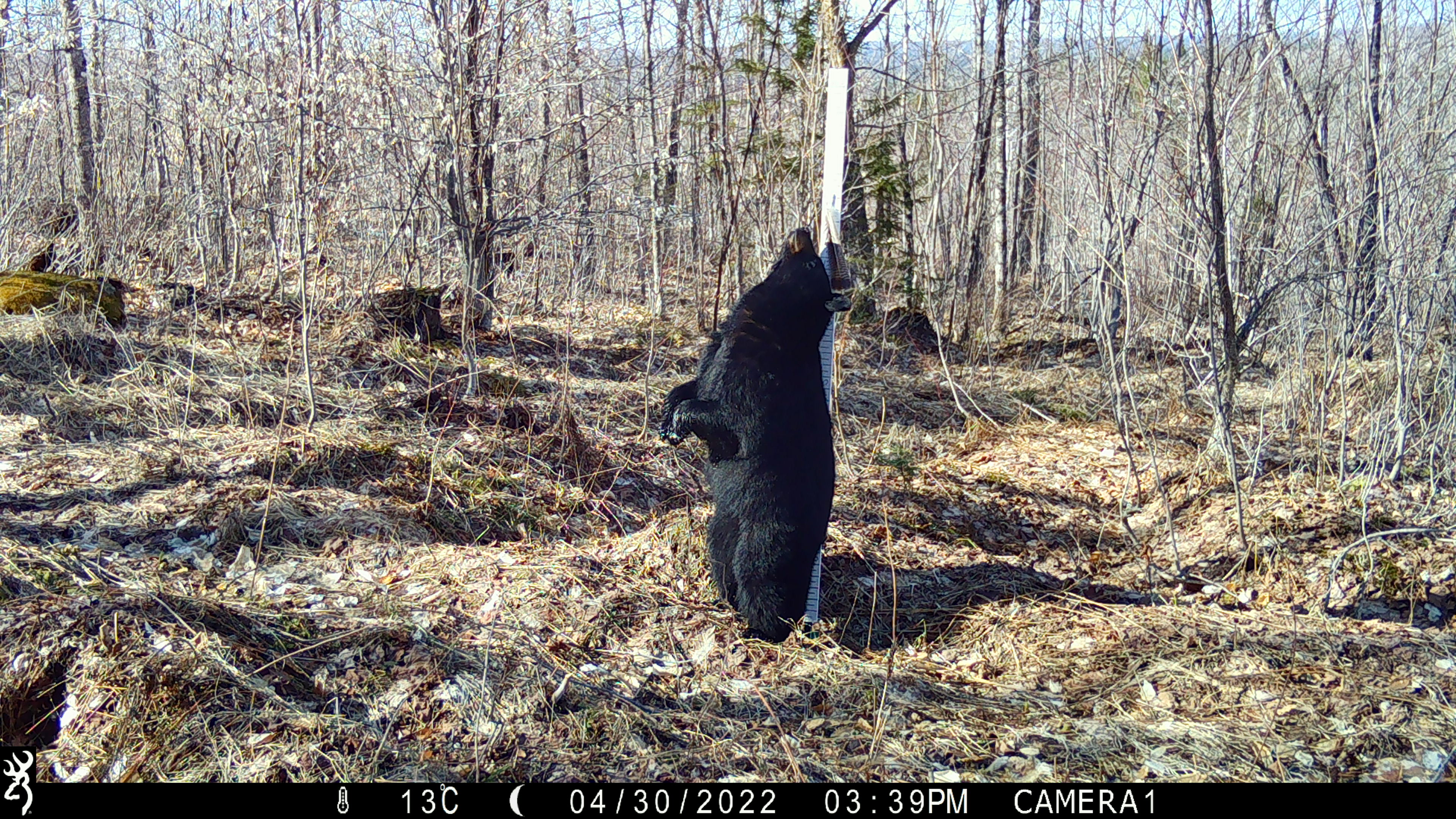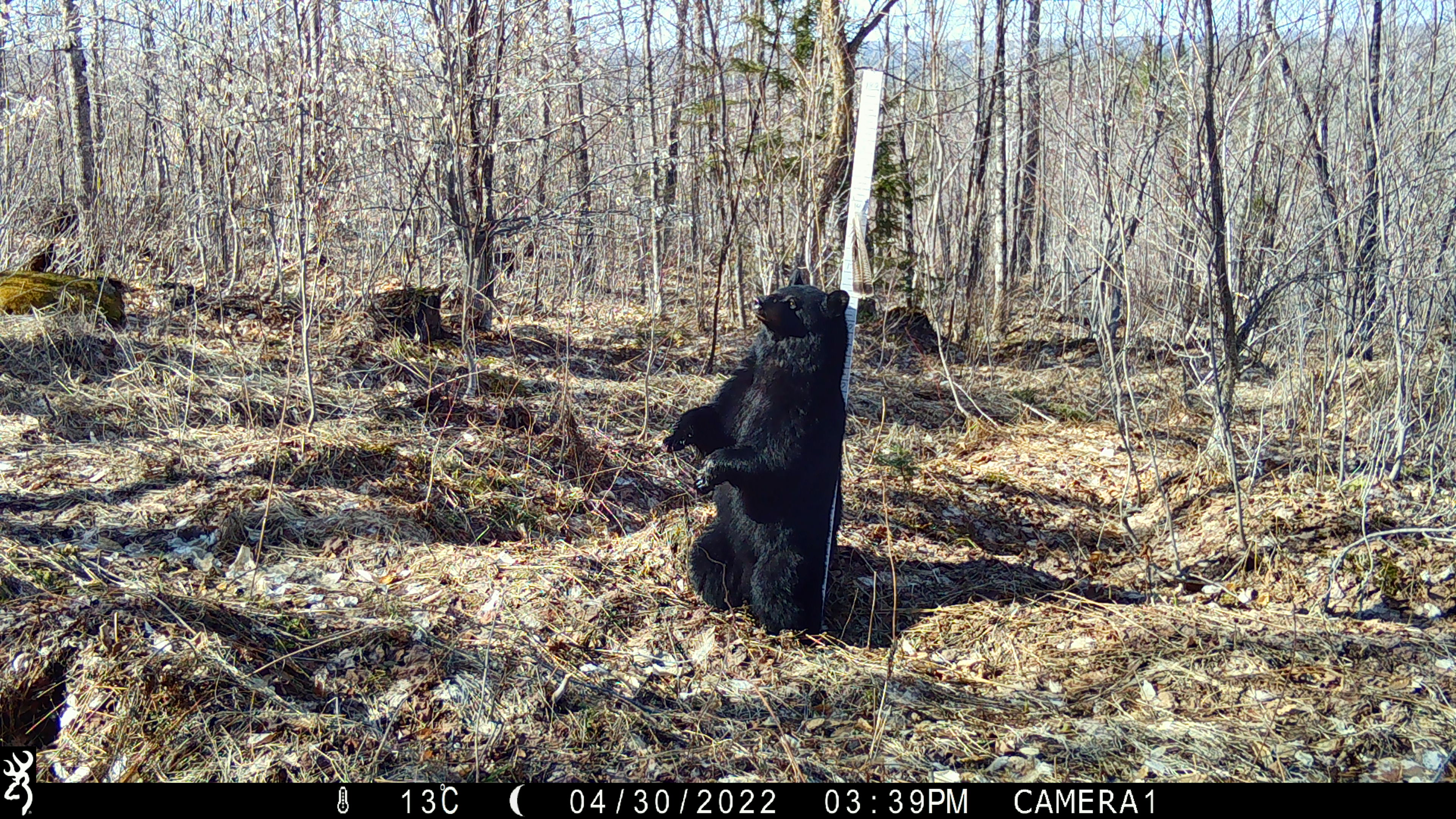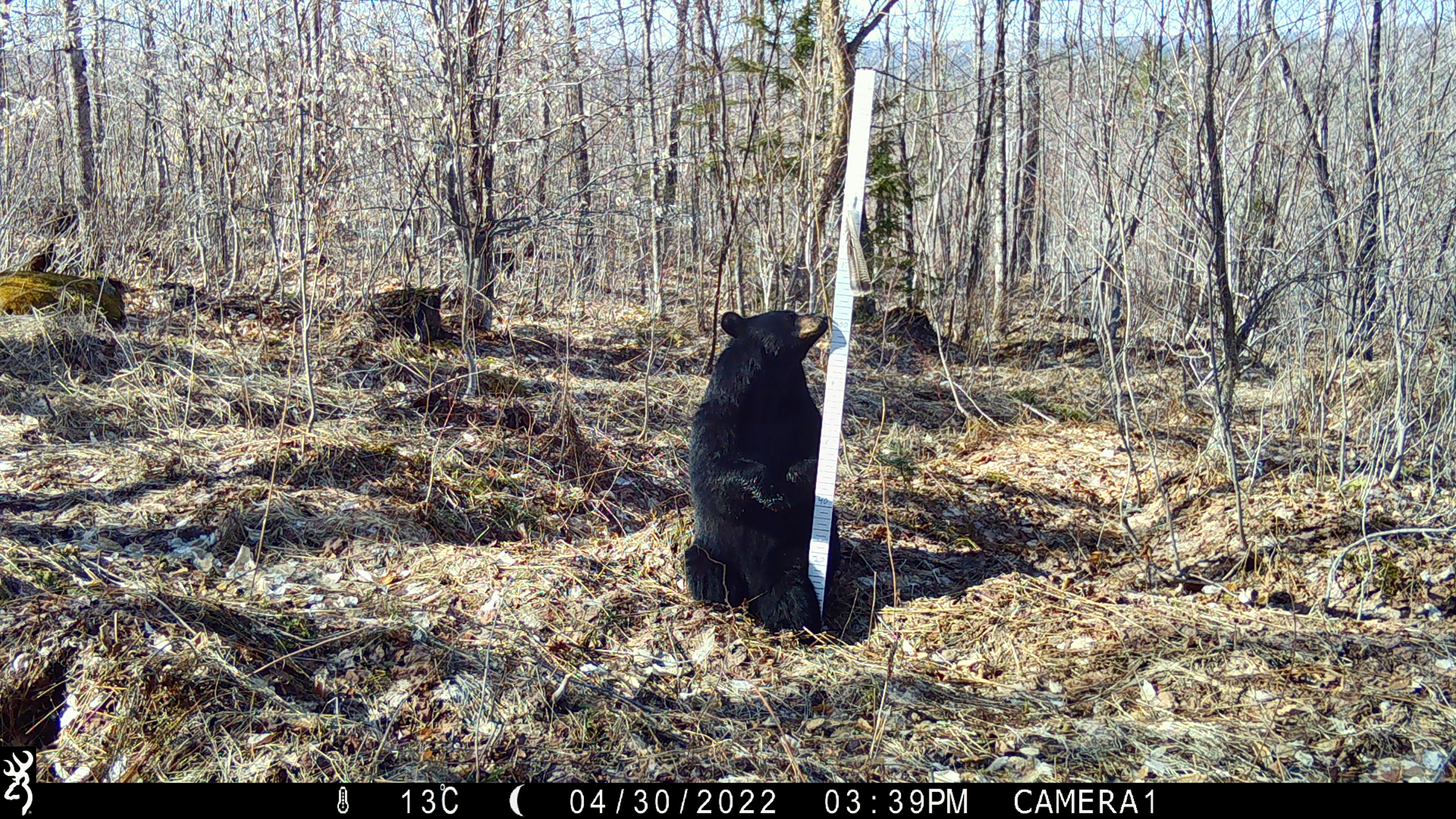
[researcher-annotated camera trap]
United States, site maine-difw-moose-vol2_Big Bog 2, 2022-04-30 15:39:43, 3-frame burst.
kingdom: Animalia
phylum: Chordata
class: Mammalia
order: Carnivora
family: Ursidae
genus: Ursus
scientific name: Ursus americanus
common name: black bear